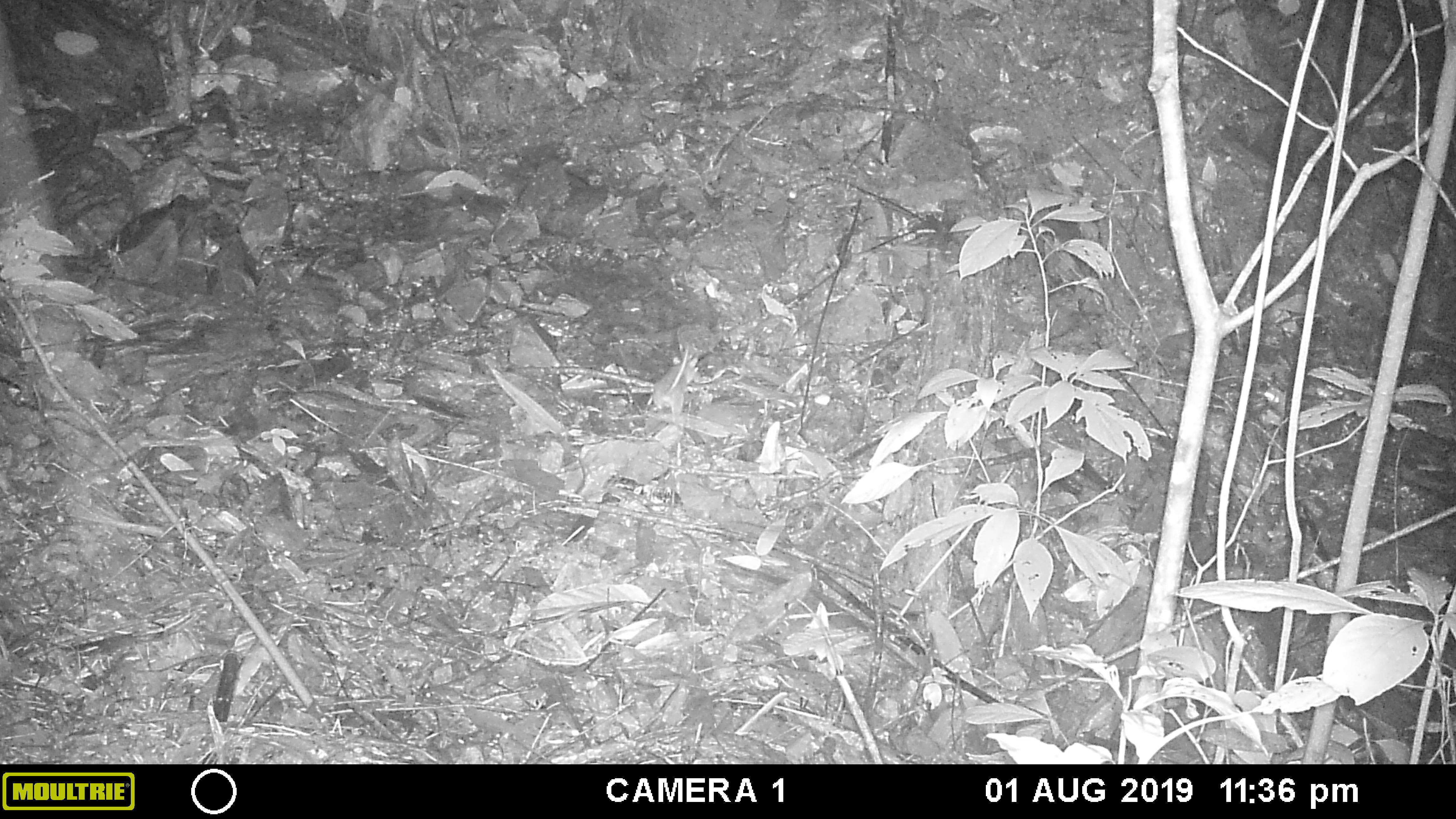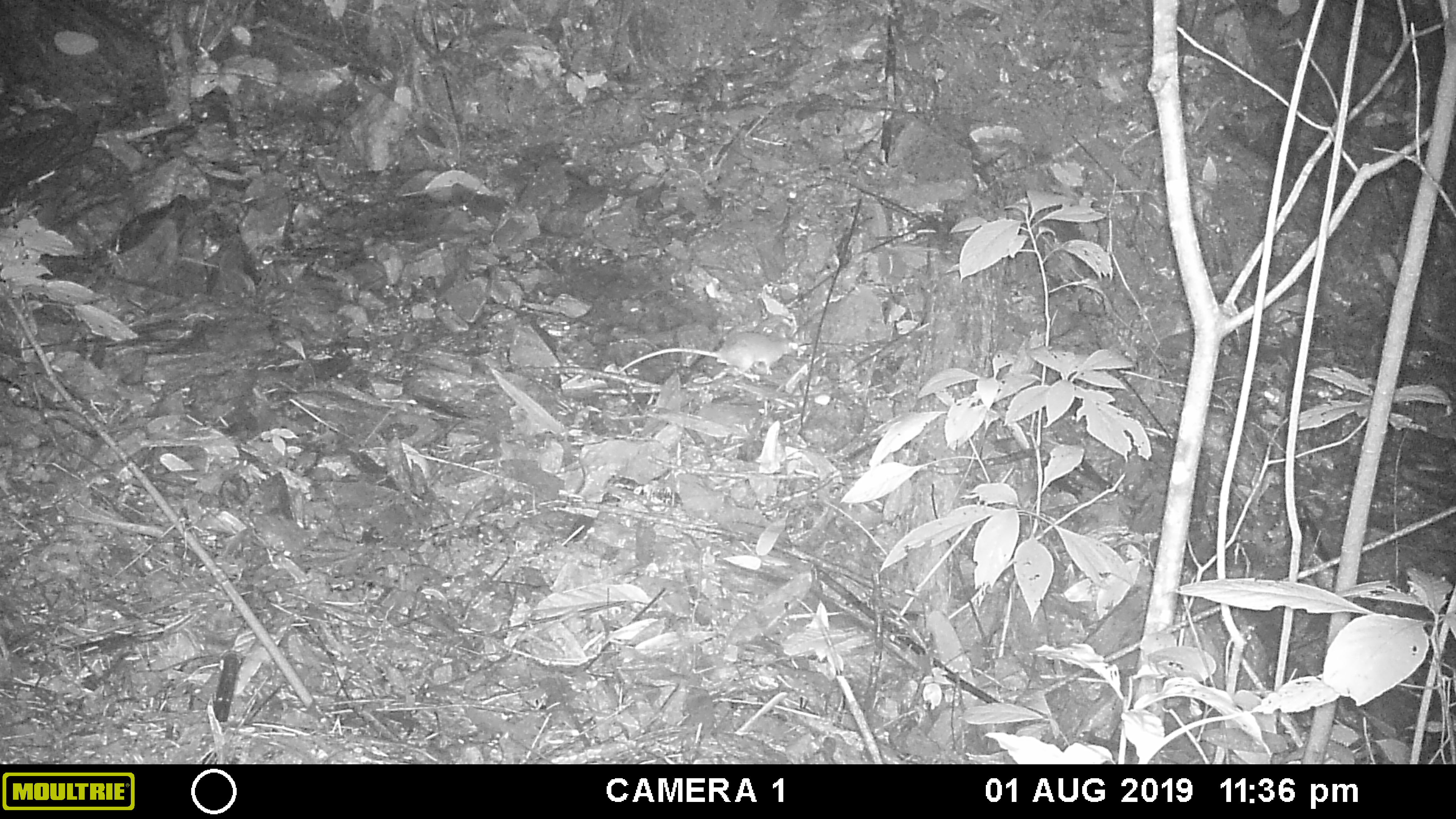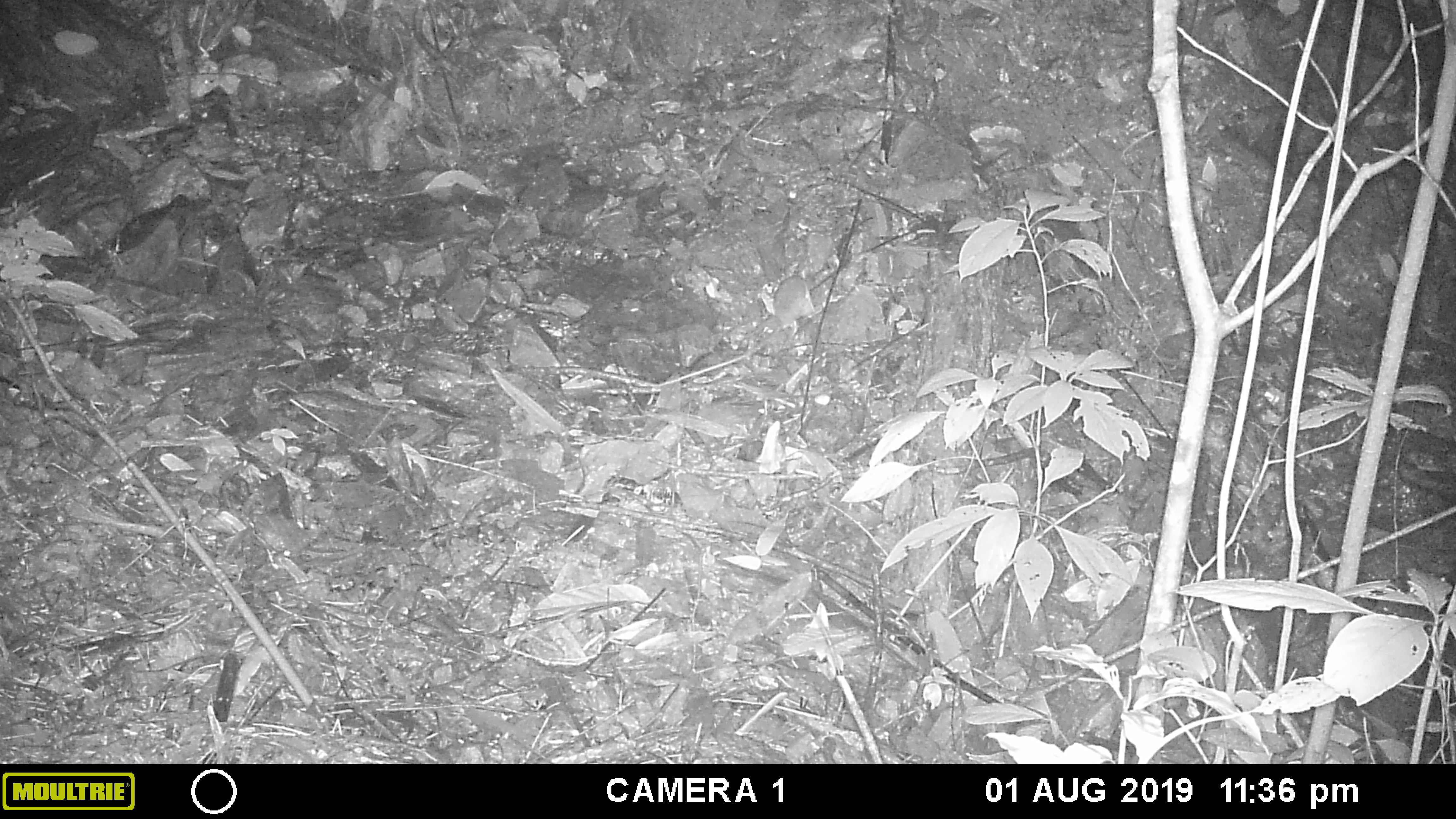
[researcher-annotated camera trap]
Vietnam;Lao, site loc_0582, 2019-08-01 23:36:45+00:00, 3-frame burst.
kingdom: Animalia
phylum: Chordata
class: Mammalia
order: Rodentia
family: Muridae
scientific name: Muridae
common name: old-world mice and rats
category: unidentified murid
Unidentified murid (old-world mice and rats) (Muridae). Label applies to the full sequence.